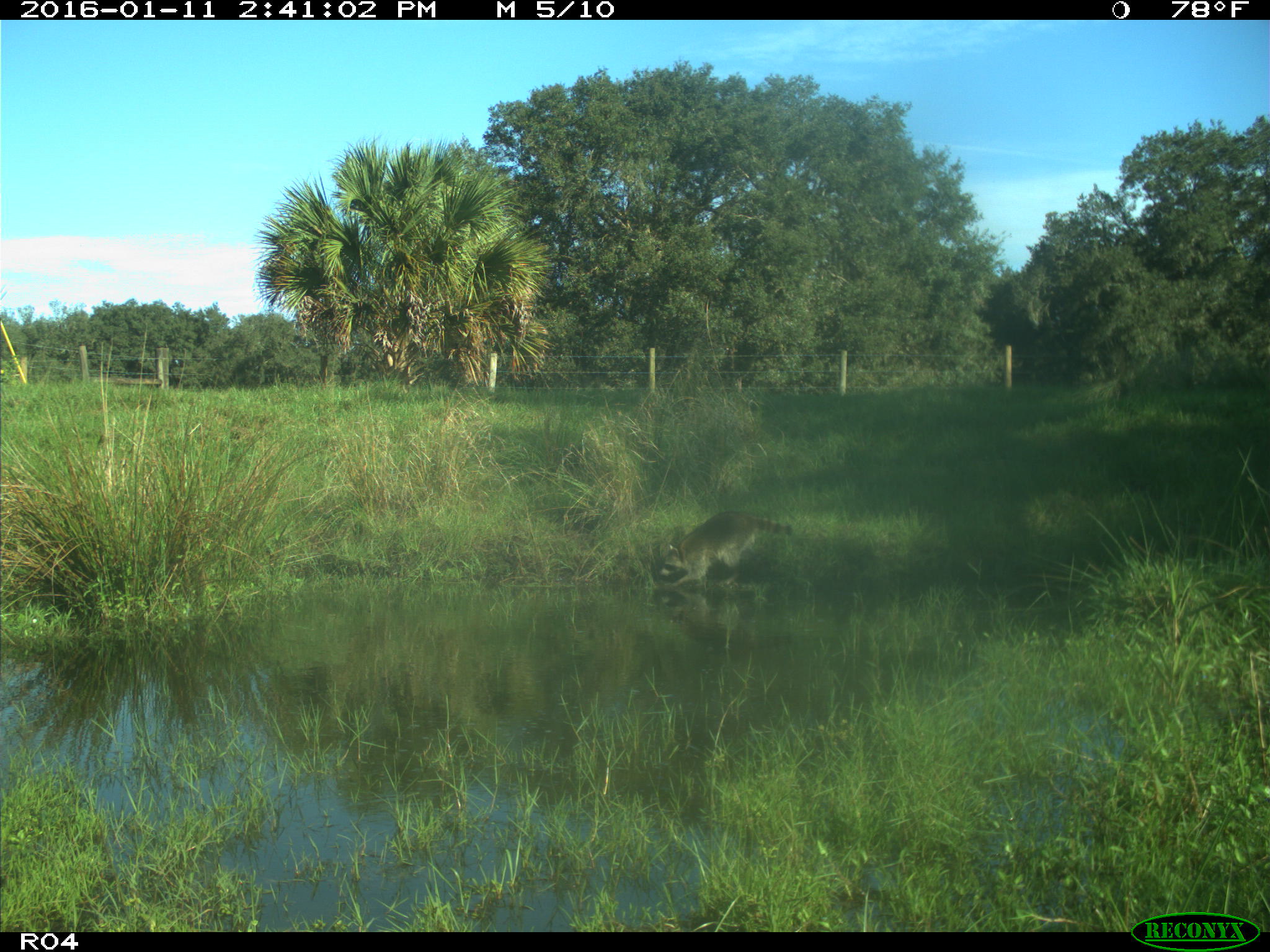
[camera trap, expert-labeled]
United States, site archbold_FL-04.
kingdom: Animalia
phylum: Chordata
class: Mammalia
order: Carnivora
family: Procyonidae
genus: Procyon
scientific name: Procyon lotor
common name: common raccoon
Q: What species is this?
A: Procyon lotor (common raccoon).